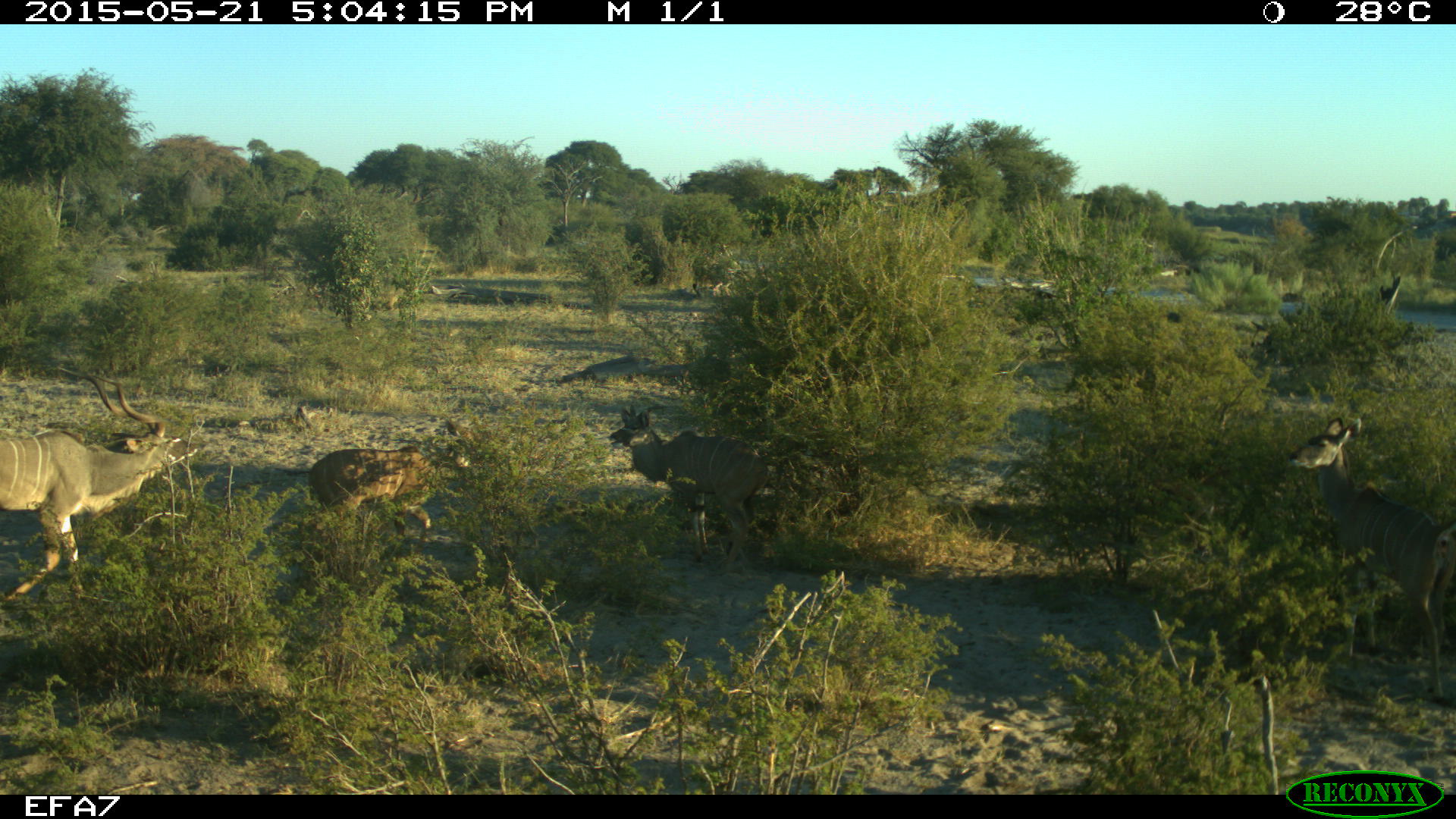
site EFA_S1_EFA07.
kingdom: Animalia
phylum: Chordata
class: Mammalia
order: Artiodactyla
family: Bovidae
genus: Tragelaphus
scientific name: Tragelaphus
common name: kudu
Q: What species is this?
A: Kudu (Tragelaphus).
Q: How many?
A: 3.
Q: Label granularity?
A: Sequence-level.